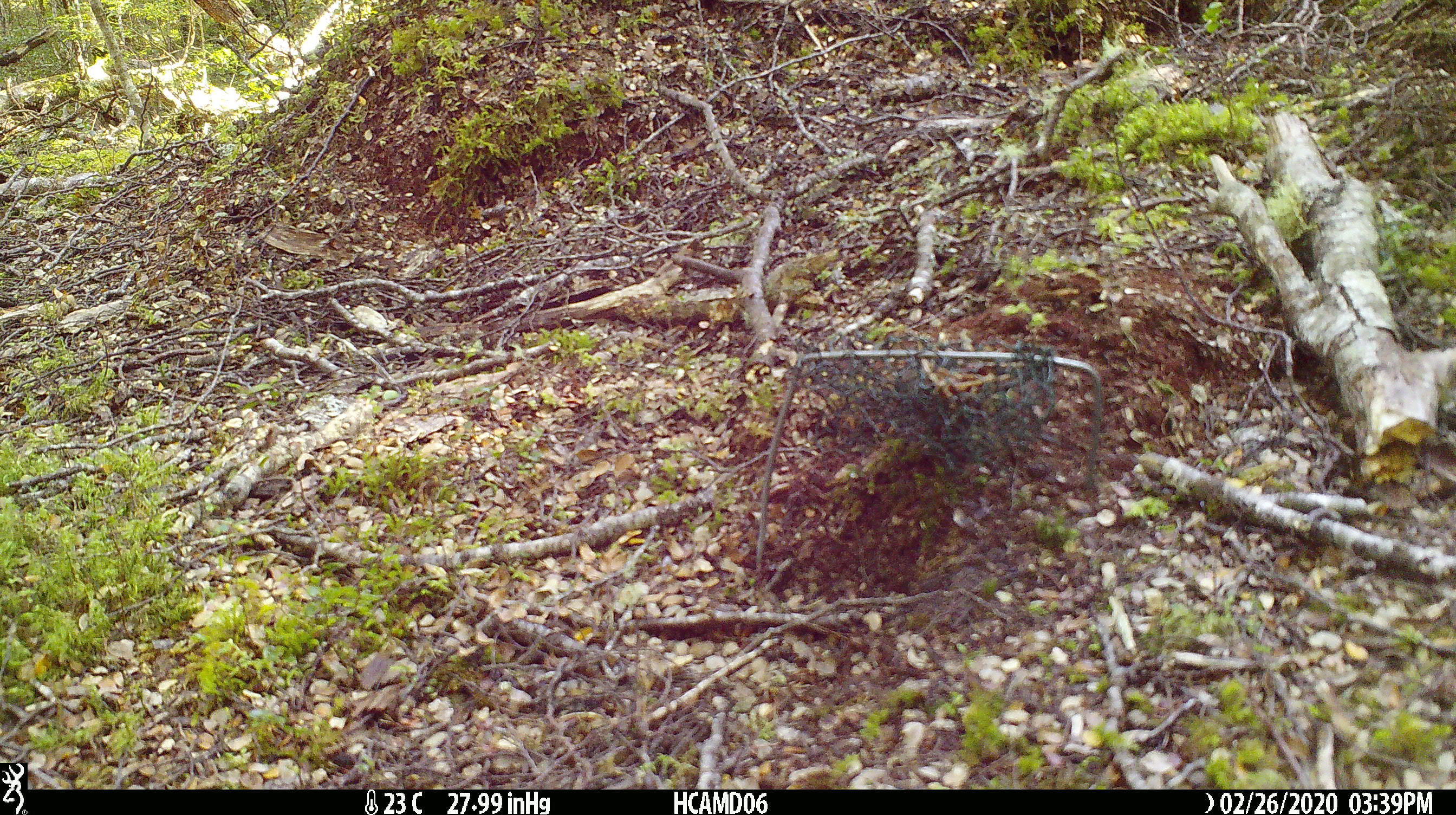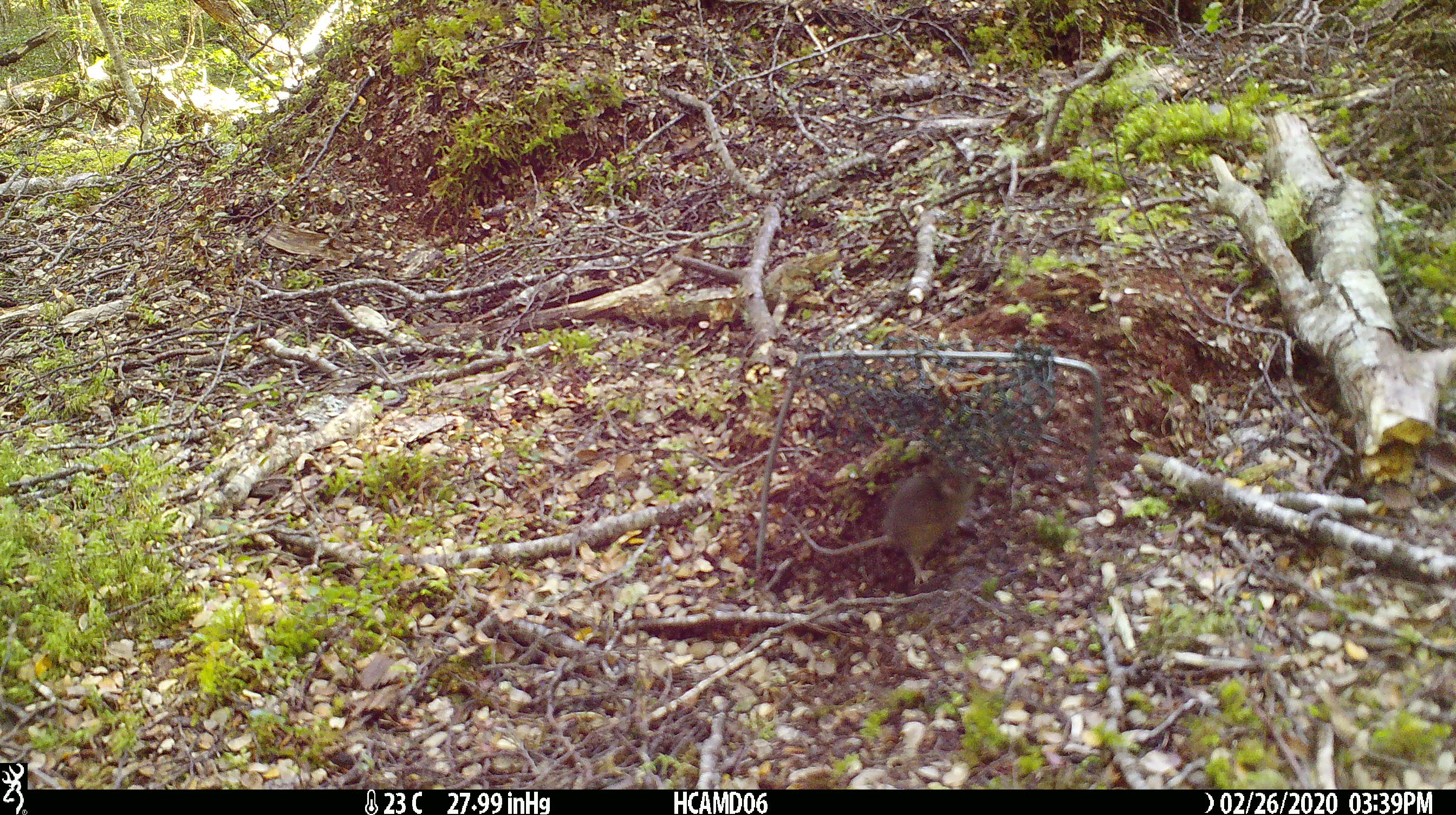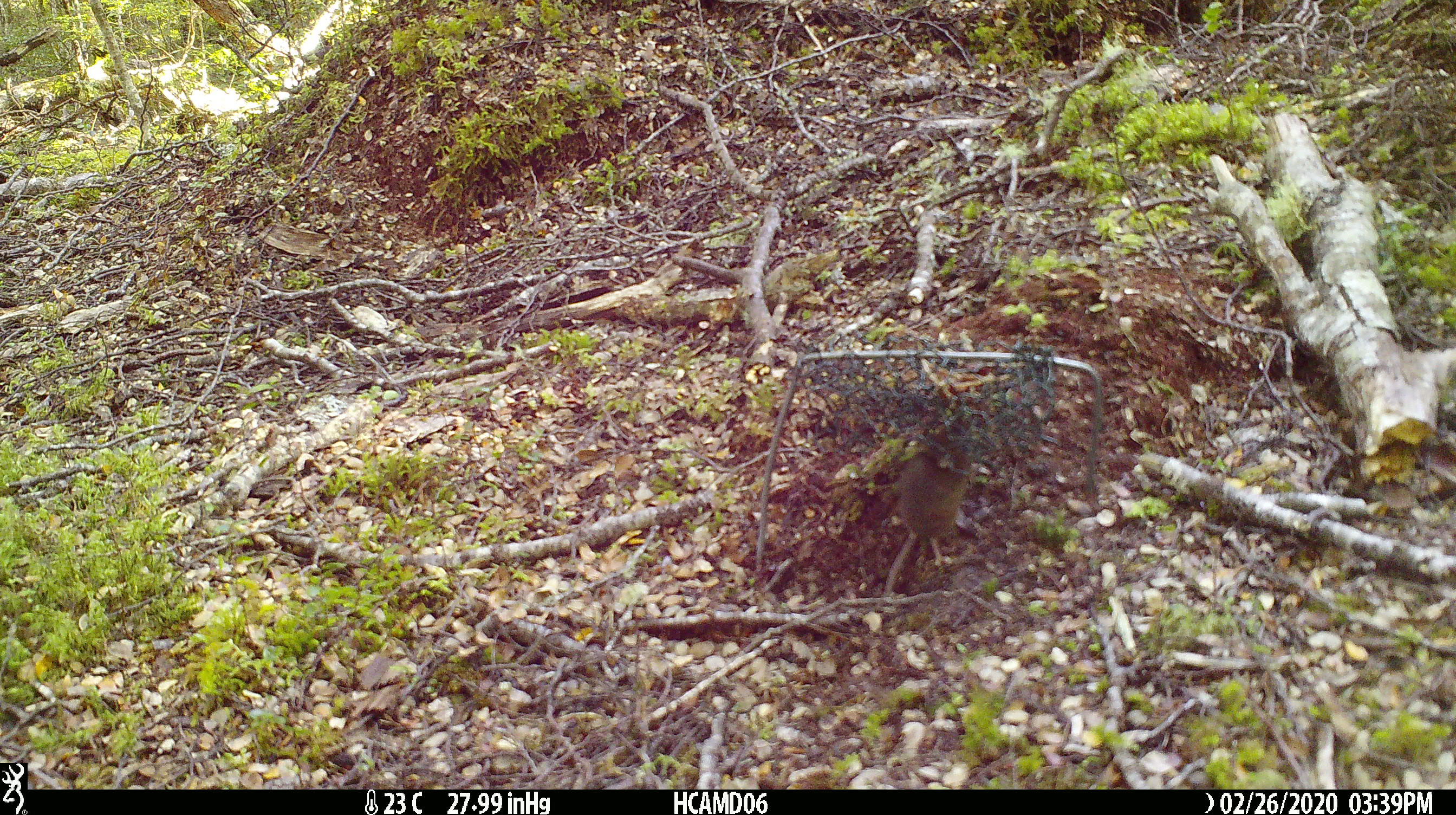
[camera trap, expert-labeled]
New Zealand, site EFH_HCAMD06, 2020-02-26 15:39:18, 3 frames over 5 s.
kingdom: Animalia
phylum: Chordata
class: Mammalia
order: Rodentia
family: Muridae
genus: Mus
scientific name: Mus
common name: mouse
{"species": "mouse (Mus)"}